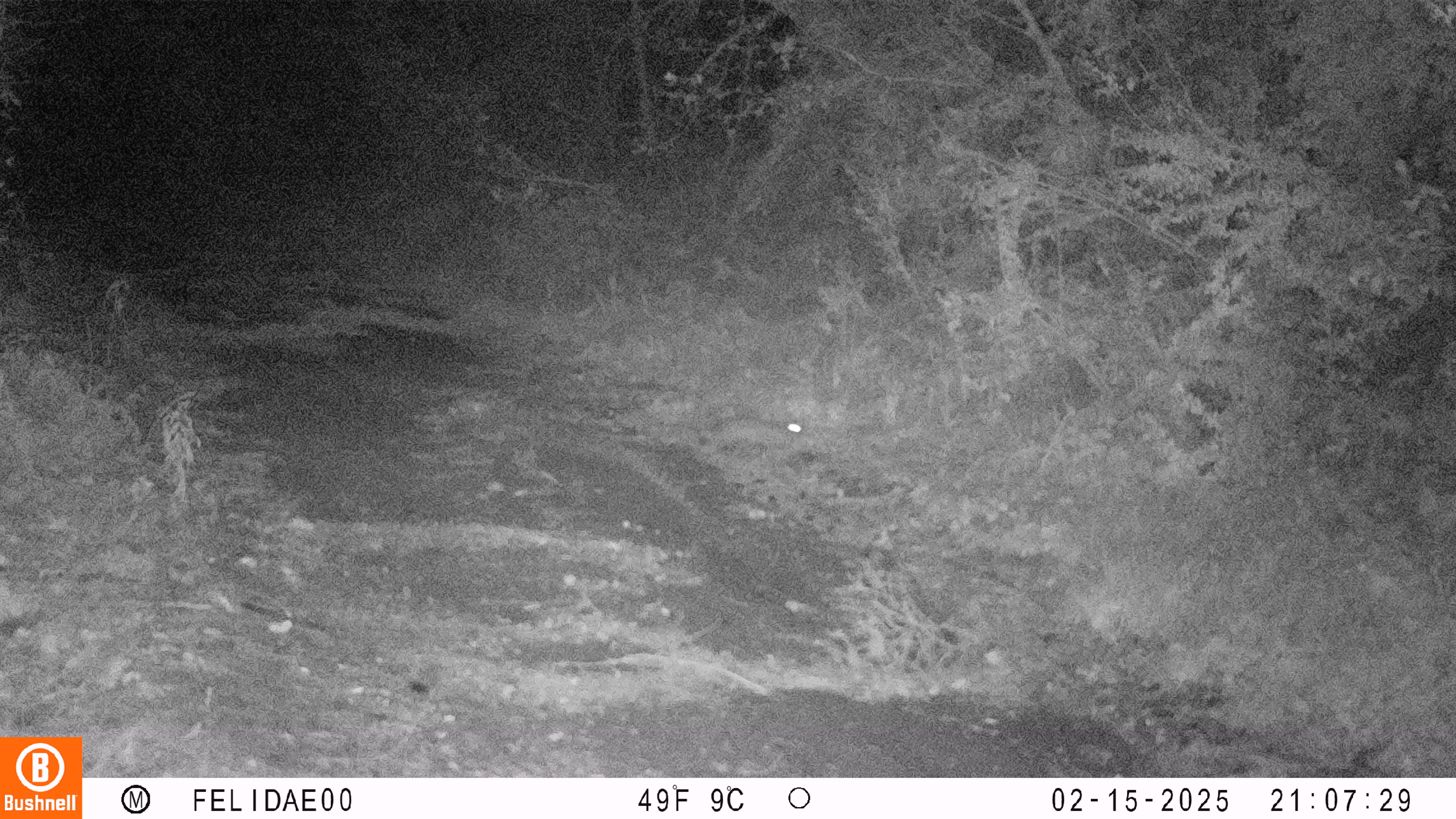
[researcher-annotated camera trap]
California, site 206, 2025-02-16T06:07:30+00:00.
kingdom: Animalia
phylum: Chordata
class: Mammalia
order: Lagomorpha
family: Leporidae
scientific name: Leporidae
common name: rabbit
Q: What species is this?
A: Rabbit (Leporidae).